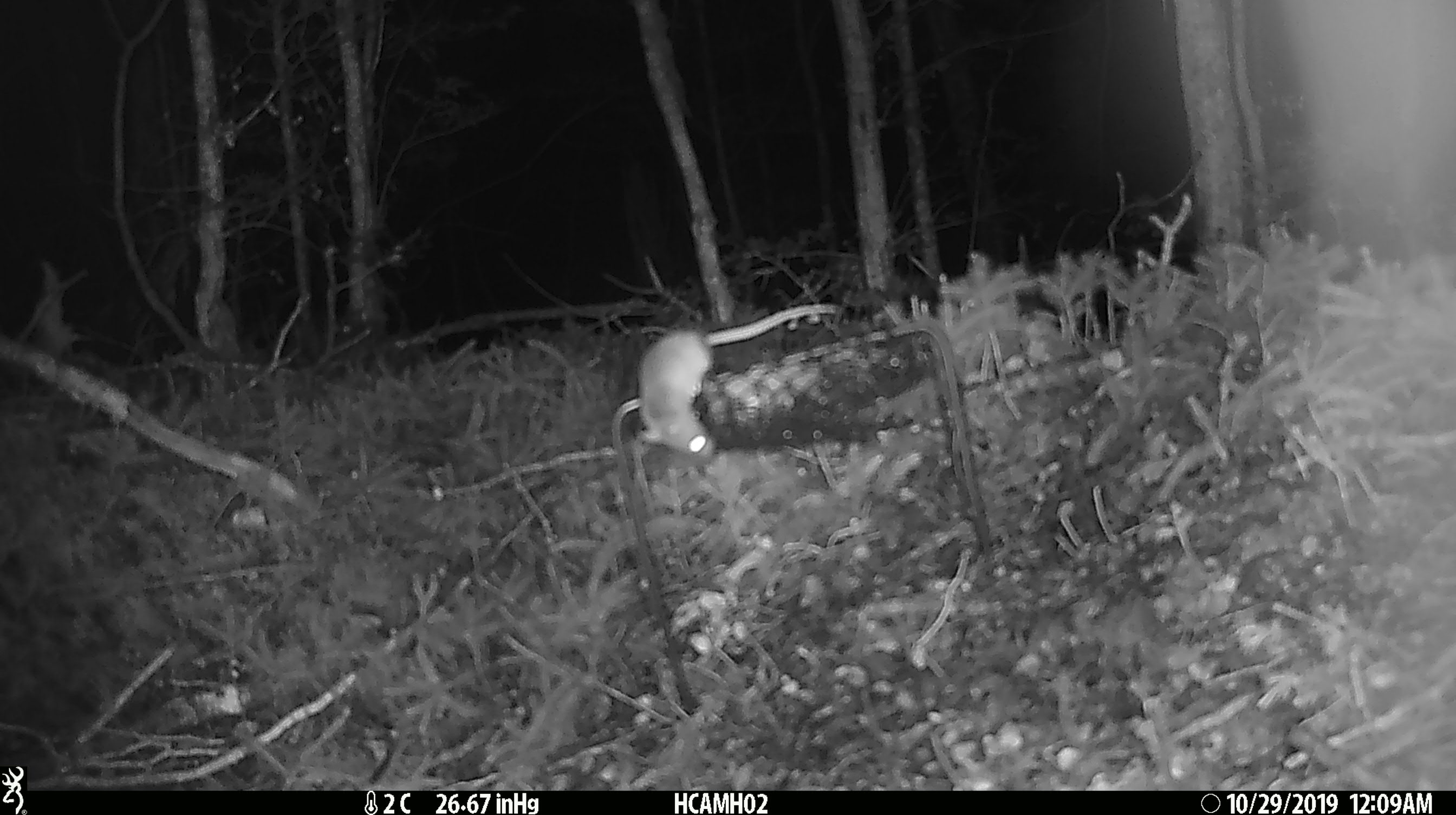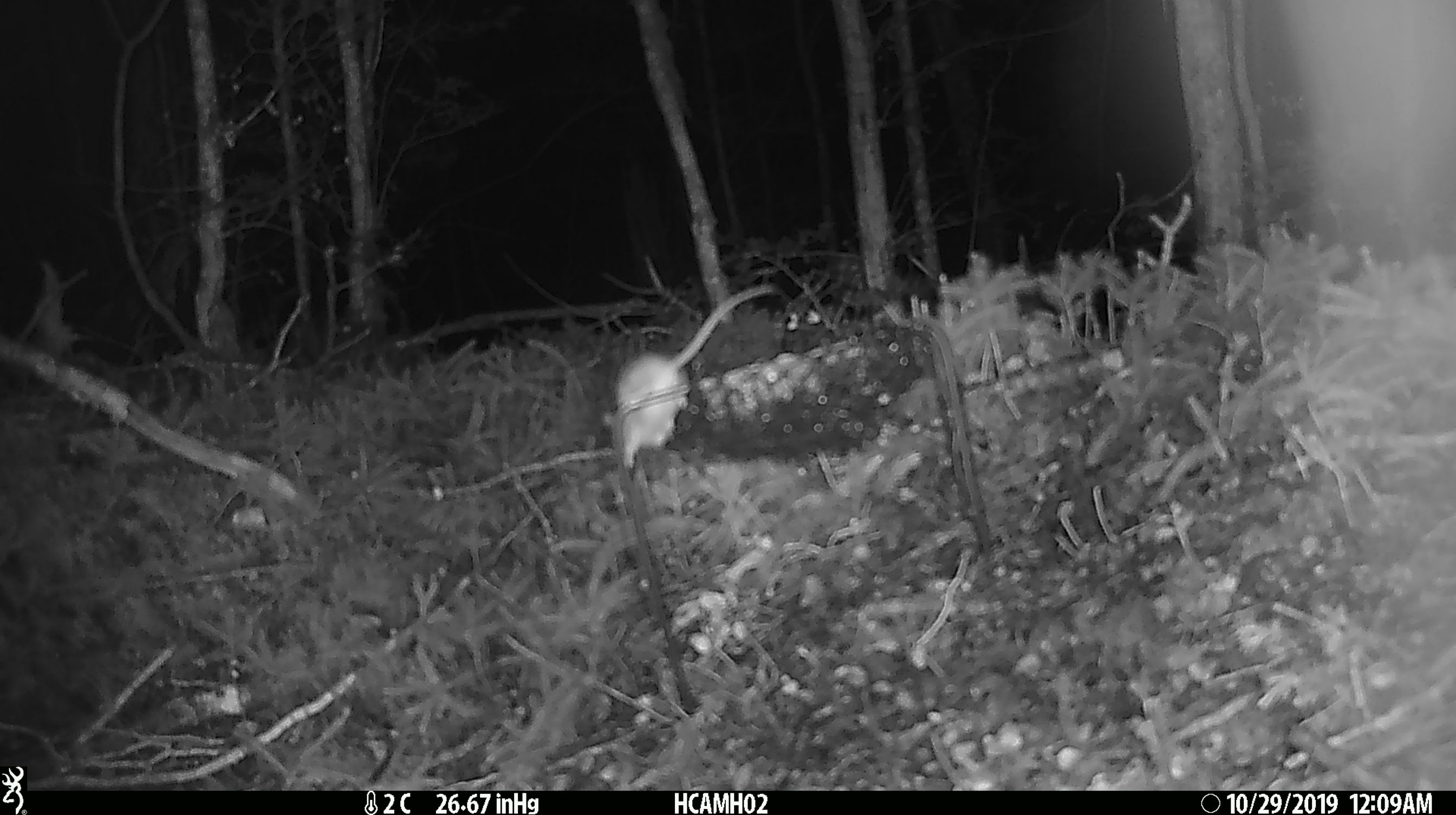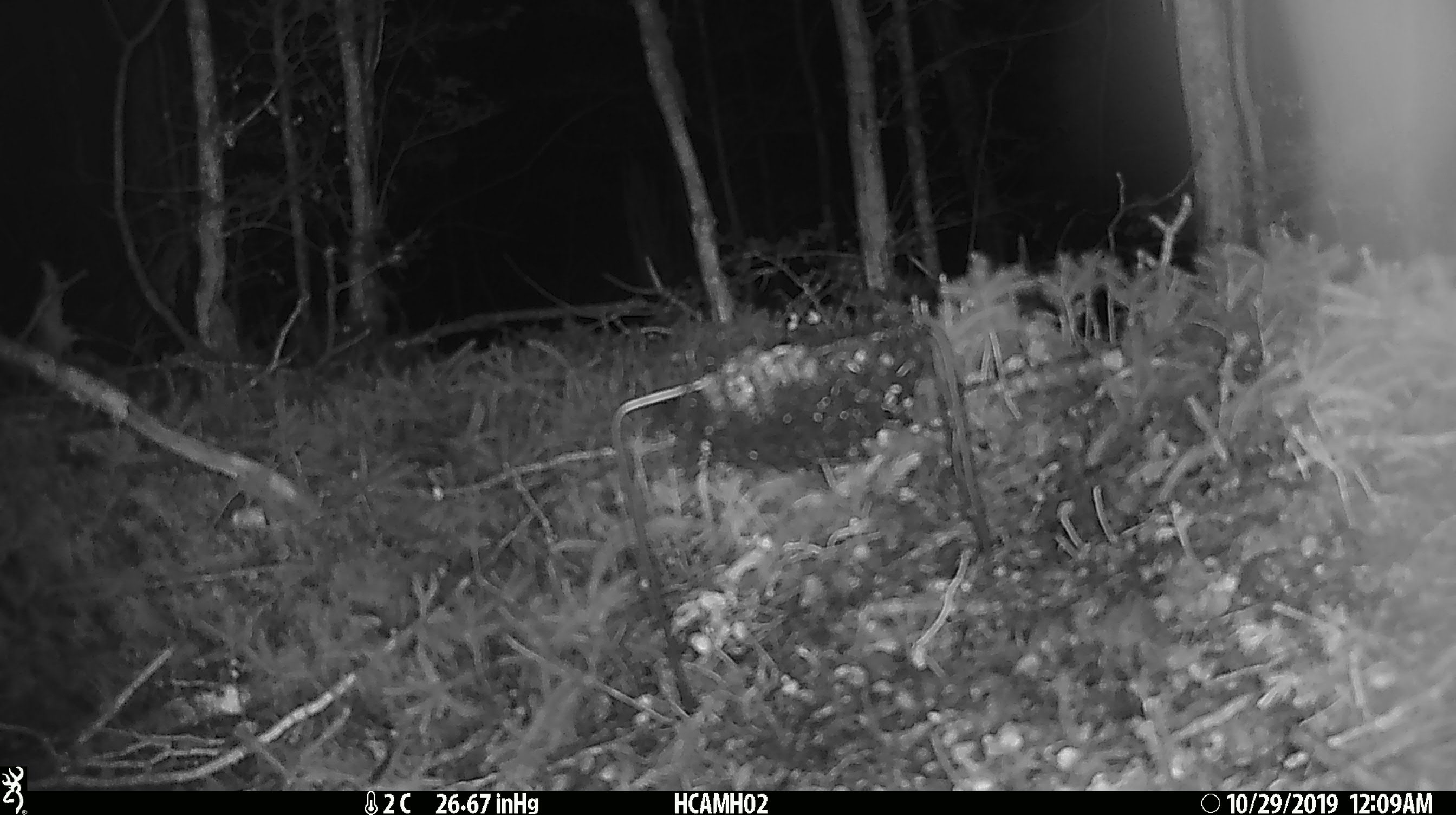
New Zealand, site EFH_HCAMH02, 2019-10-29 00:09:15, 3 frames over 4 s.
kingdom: Animalia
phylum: Chordata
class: Mammalia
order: Rodentia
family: Muridae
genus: Mus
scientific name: Mus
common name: mouse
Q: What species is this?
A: Mouse (Mus).